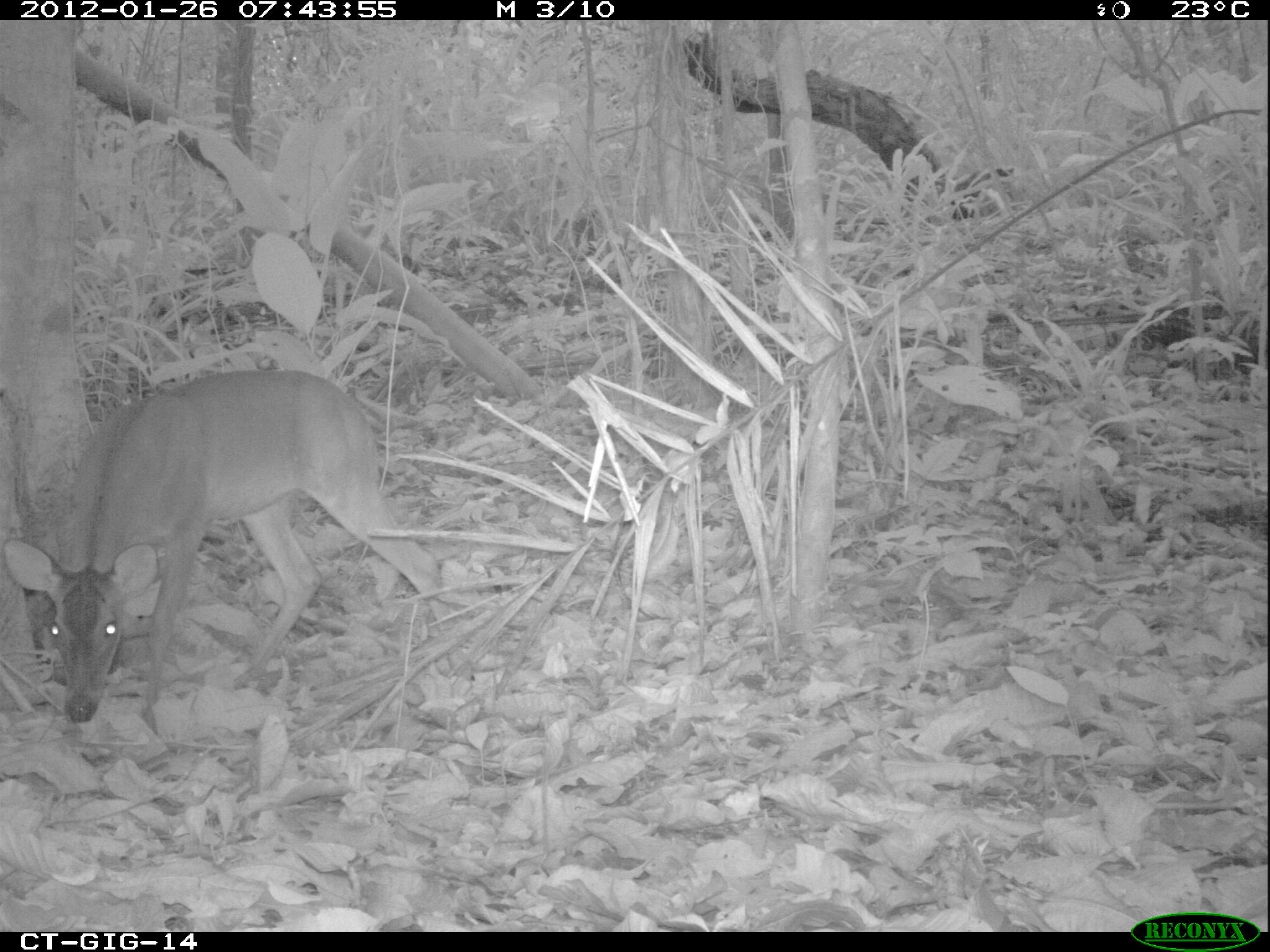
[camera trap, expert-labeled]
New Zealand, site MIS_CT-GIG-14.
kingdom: Animalia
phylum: Chordata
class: Mammalia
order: Artiodactyla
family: Cervidae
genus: Odocoileus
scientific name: Odocoileus virginianus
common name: white-tailed deer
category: white tailed deer